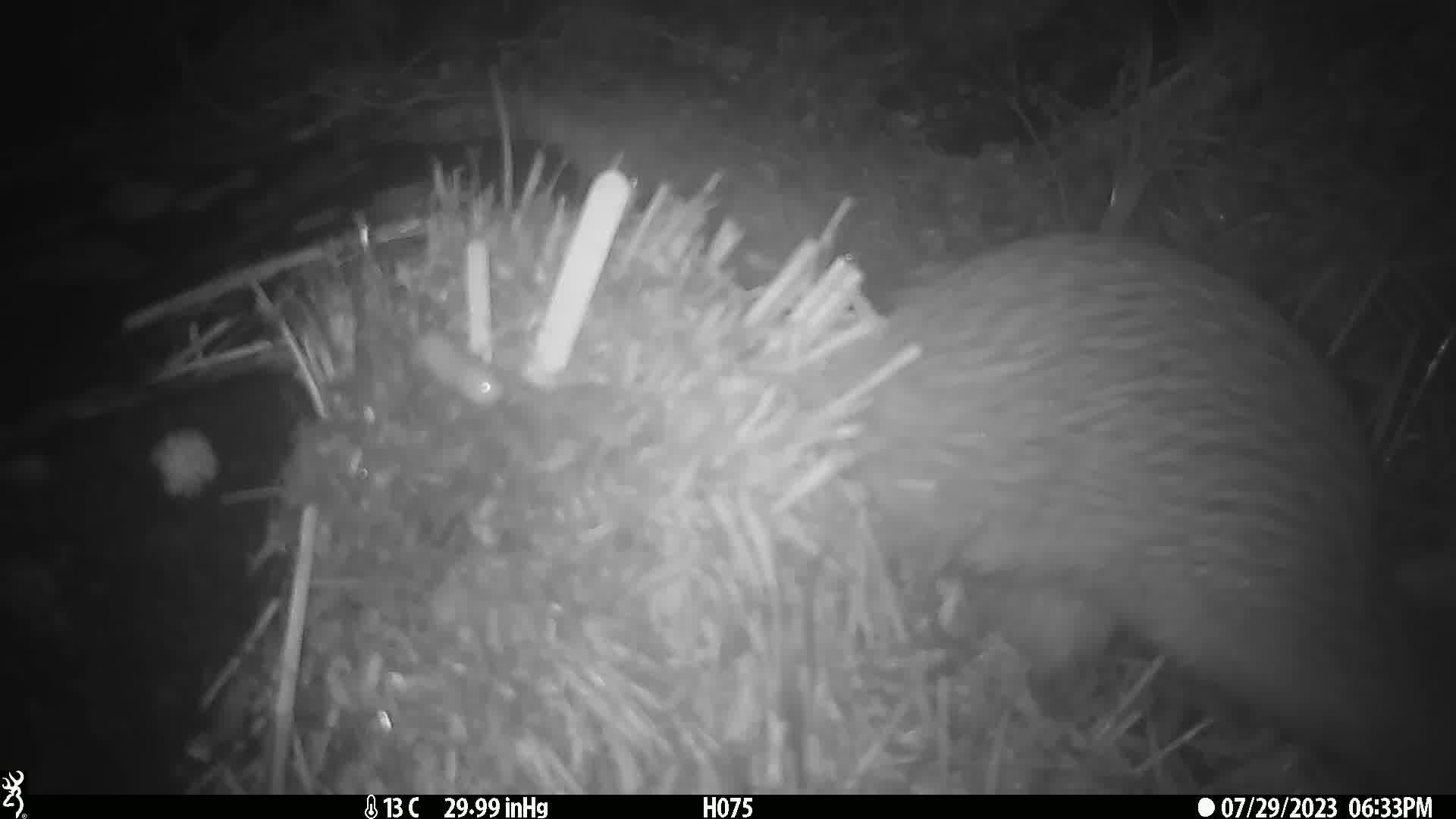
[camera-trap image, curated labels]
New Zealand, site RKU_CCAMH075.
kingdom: Animalia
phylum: Chordata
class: Aves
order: Apterygiformes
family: Apterygidae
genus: Apteryx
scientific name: Apteryx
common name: kiwi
Kiwi (Apteryx).